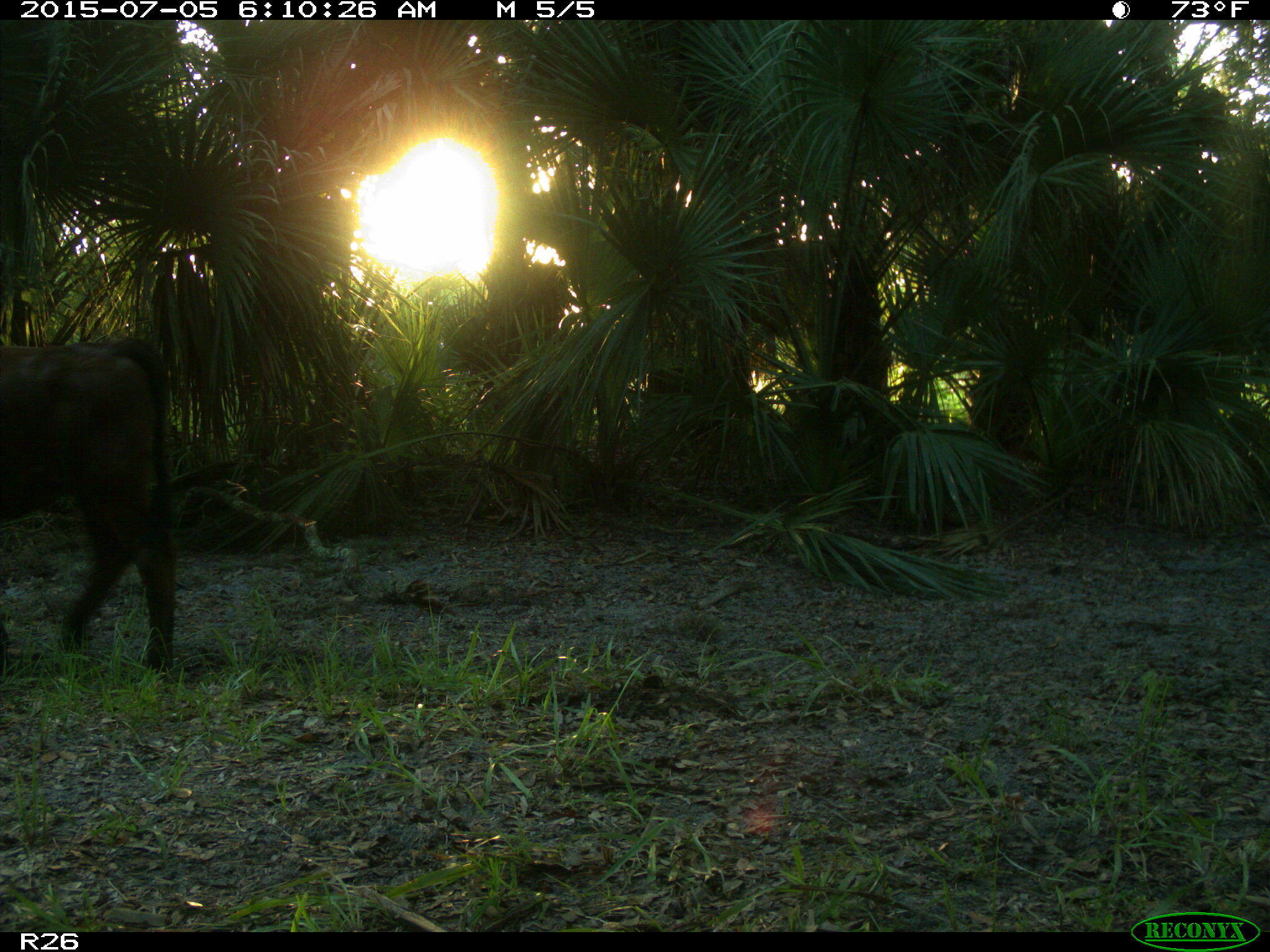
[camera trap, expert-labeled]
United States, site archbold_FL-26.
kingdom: Animalia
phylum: Chordata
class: Mammalia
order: Artiodactyla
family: Bovidae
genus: Bos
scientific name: Bos taurus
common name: domestic cow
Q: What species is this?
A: Bos taurus (domestic cow).